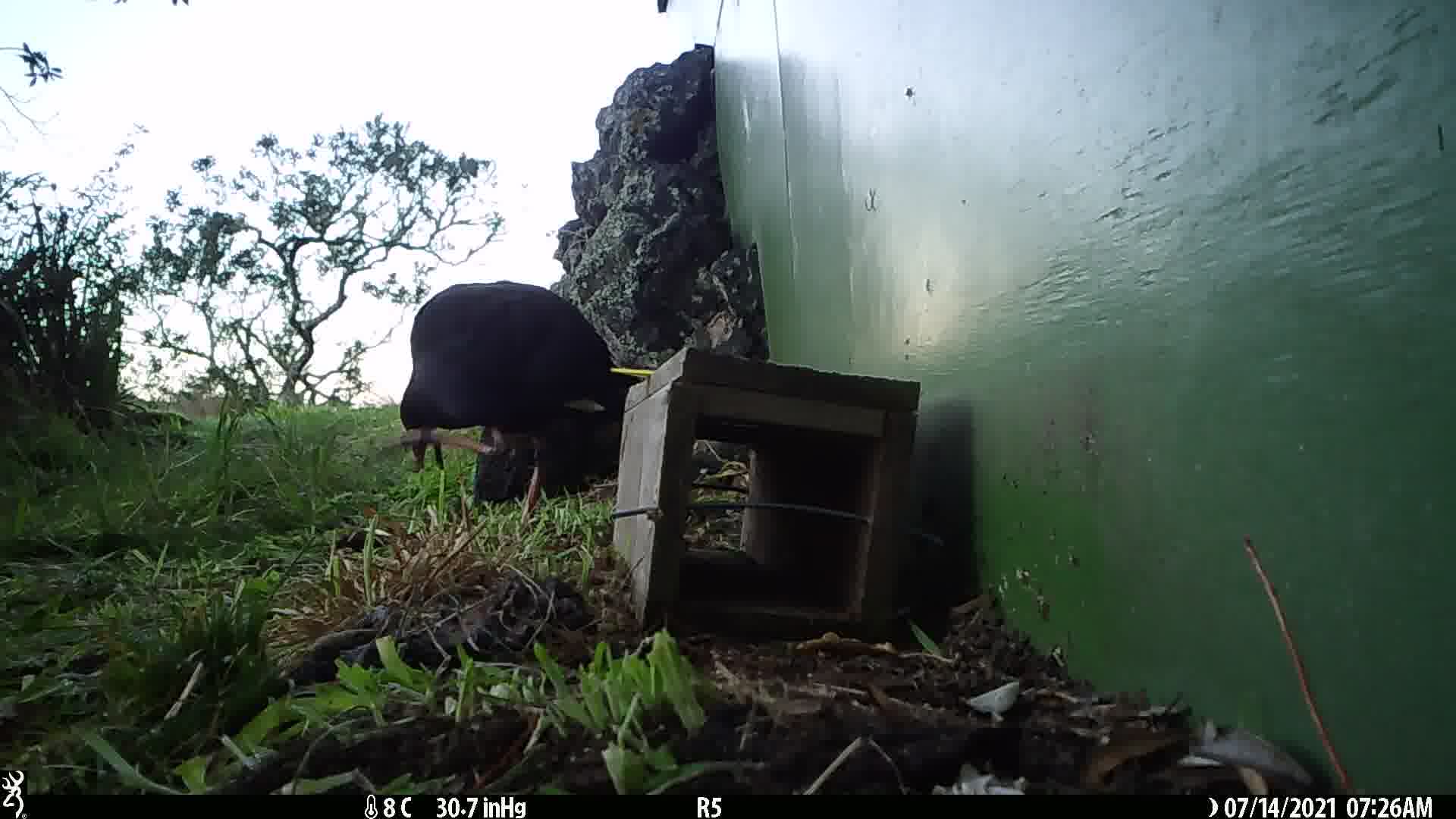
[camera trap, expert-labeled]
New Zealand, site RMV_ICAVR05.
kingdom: Animalia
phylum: Chordata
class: Aves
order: Gruiformes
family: Rallidae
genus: Porphyrio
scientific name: Porphyrio melanotus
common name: australasian swamphen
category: pukeko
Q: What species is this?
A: Pukeko (australasian swamphen) (Porphyrio melanotus).